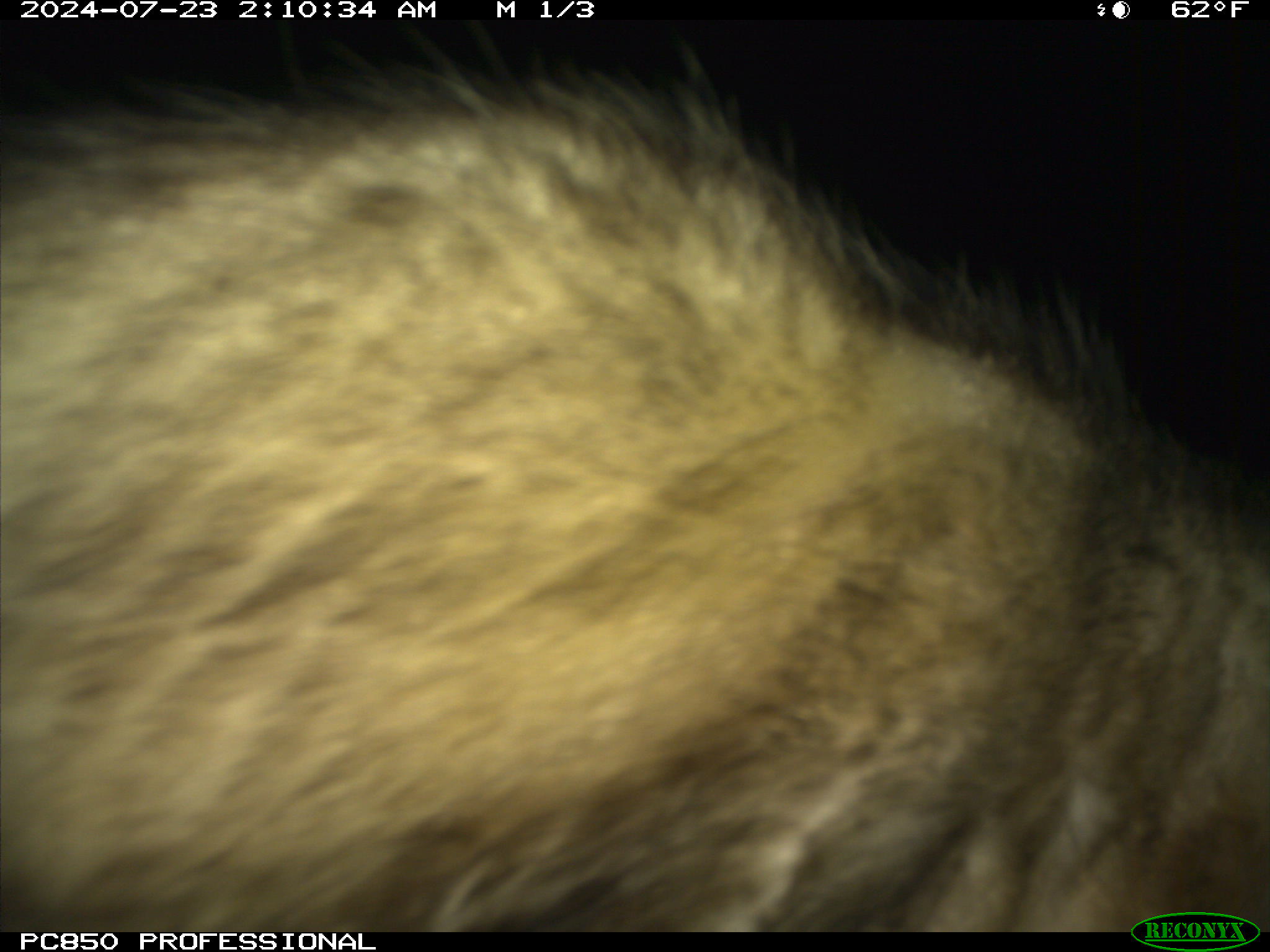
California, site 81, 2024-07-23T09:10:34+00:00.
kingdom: Animalia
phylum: Chordata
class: Mammalia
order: Carnivora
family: Canidae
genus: Canis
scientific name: Canis latrans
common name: coyote